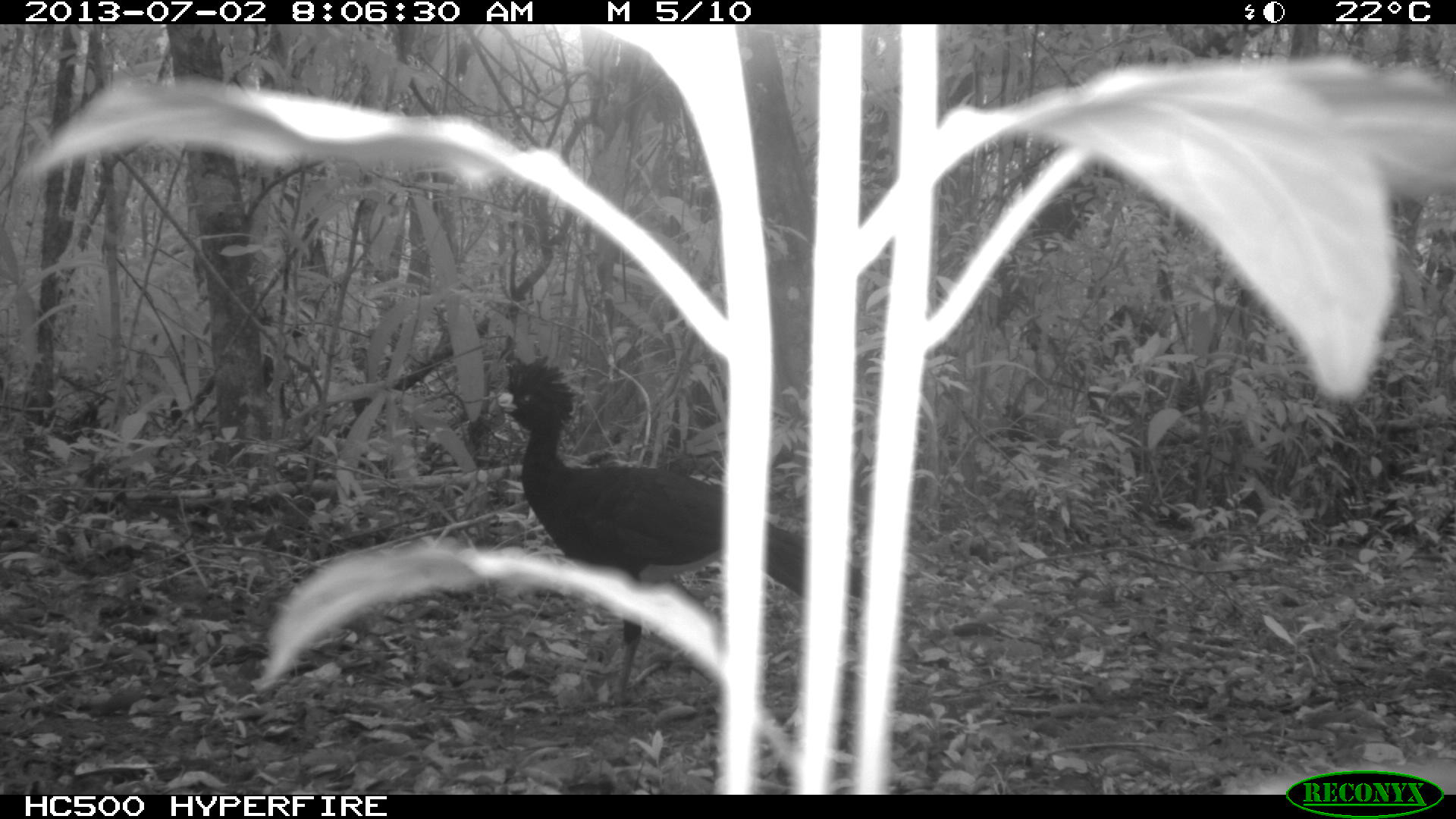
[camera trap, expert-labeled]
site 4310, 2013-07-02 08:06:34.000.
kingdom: Animalia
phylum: Chordata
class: Aves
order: Galliformes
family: Cracidae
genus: Crax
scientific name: Crax rubra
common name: great curassow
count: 2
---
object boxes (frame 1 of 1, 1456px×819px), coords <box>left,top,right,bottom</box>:
crax rubra: <box>495,354,861,718</box>